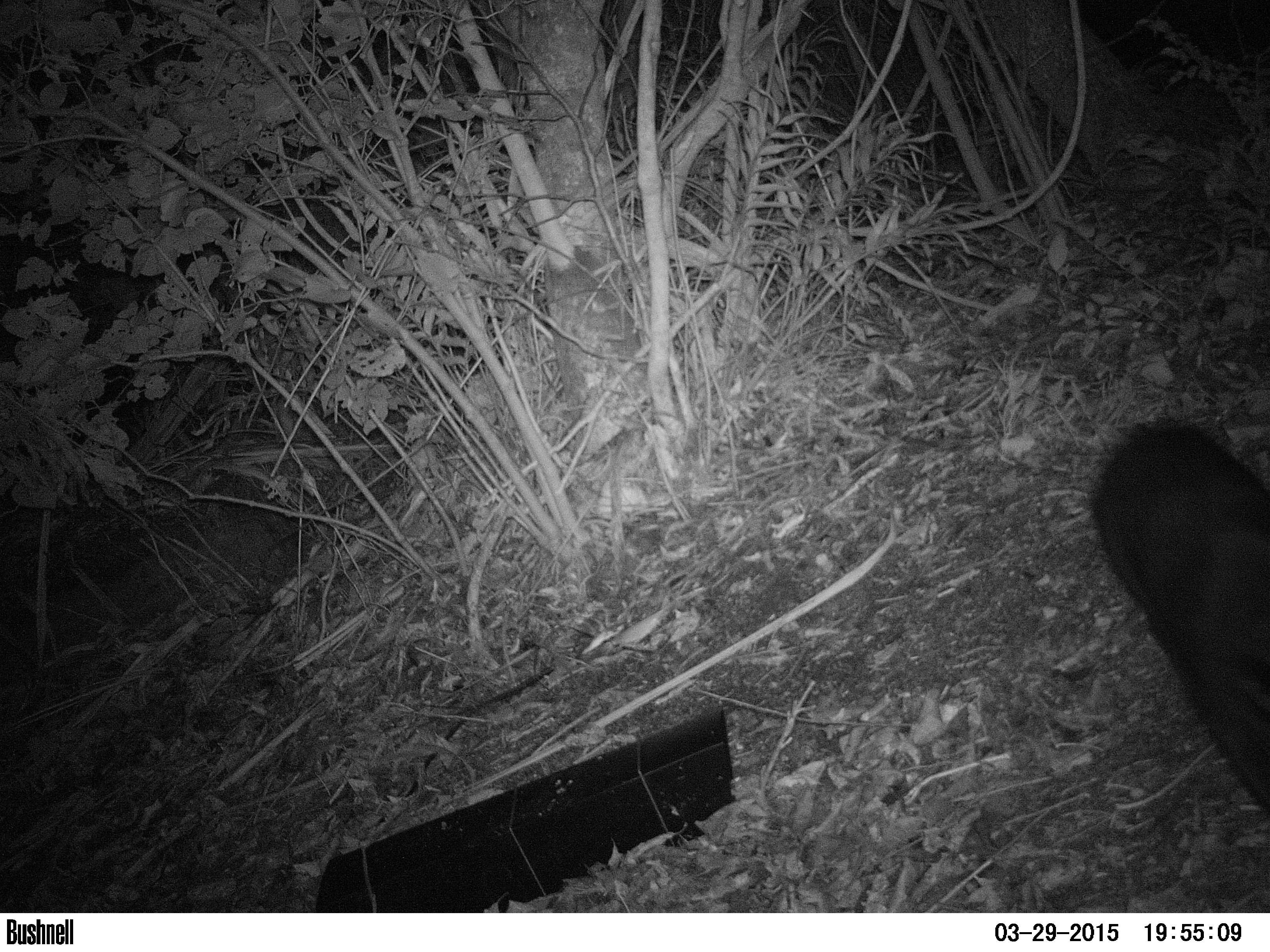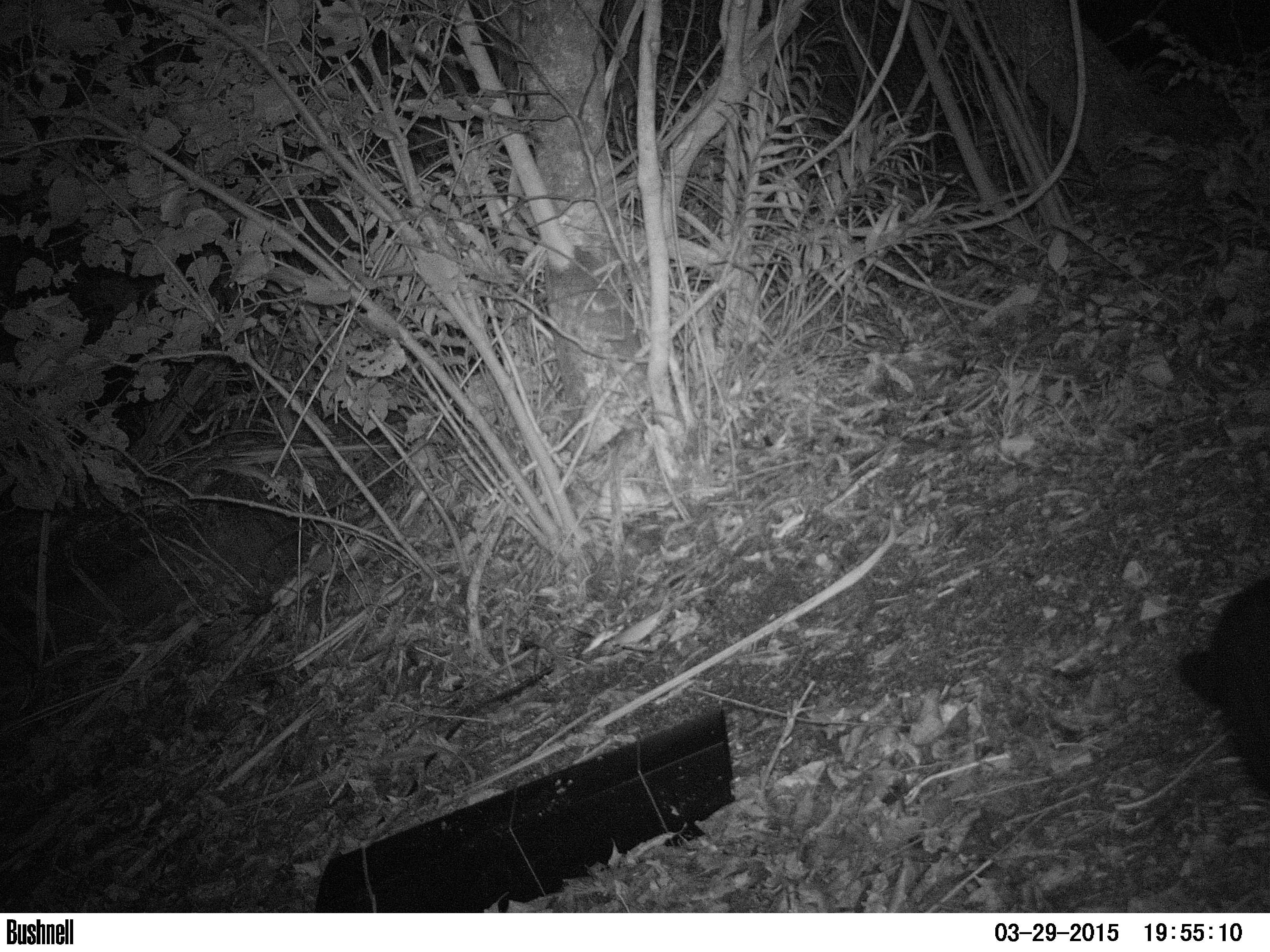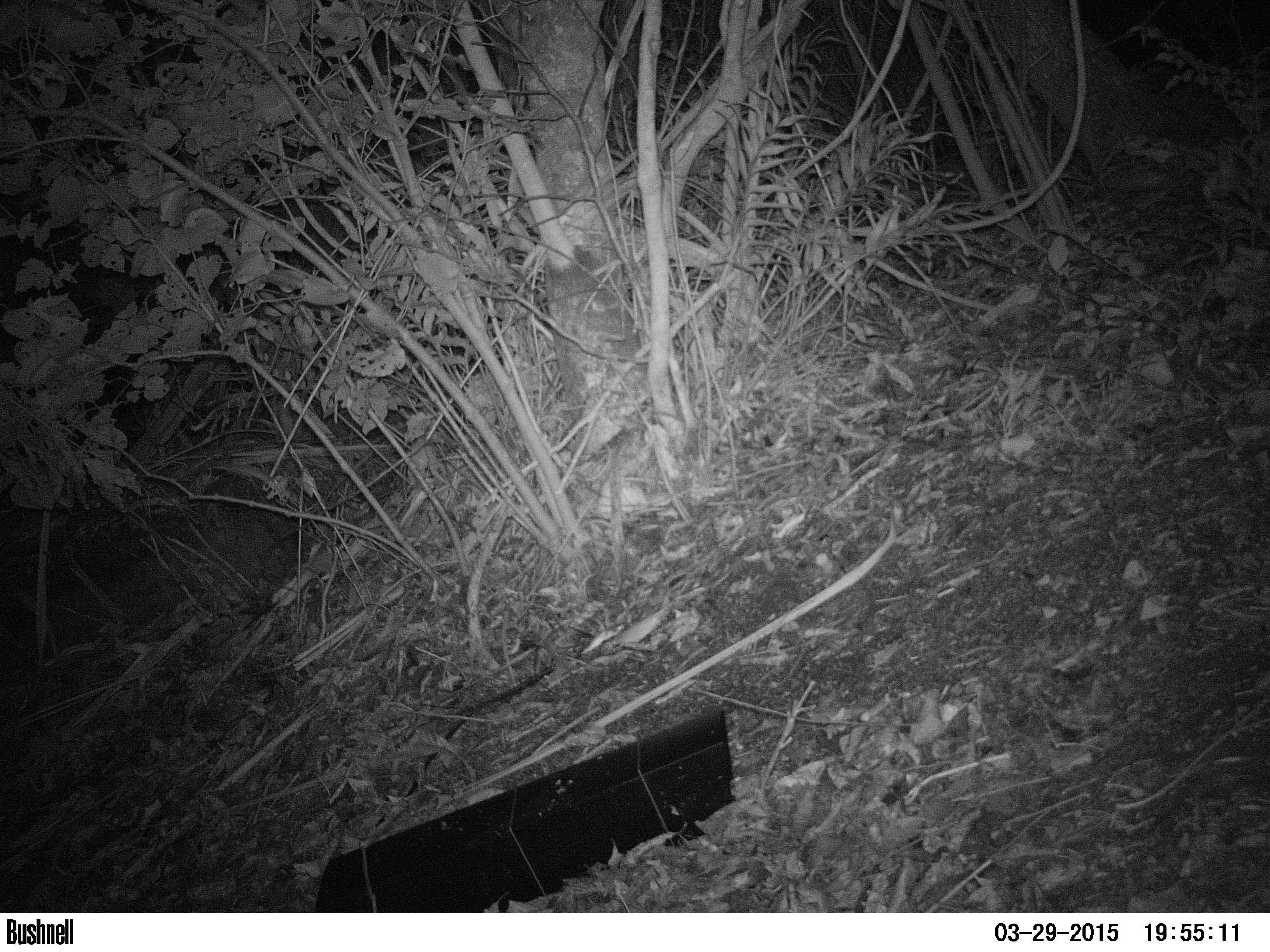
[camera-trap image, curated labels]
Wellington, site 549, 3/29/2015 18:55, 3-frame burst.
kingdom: Animalia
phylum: Chordata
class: Mammalia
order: Carnivora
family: Felidae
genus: Felis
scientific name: Felis catus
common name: cat